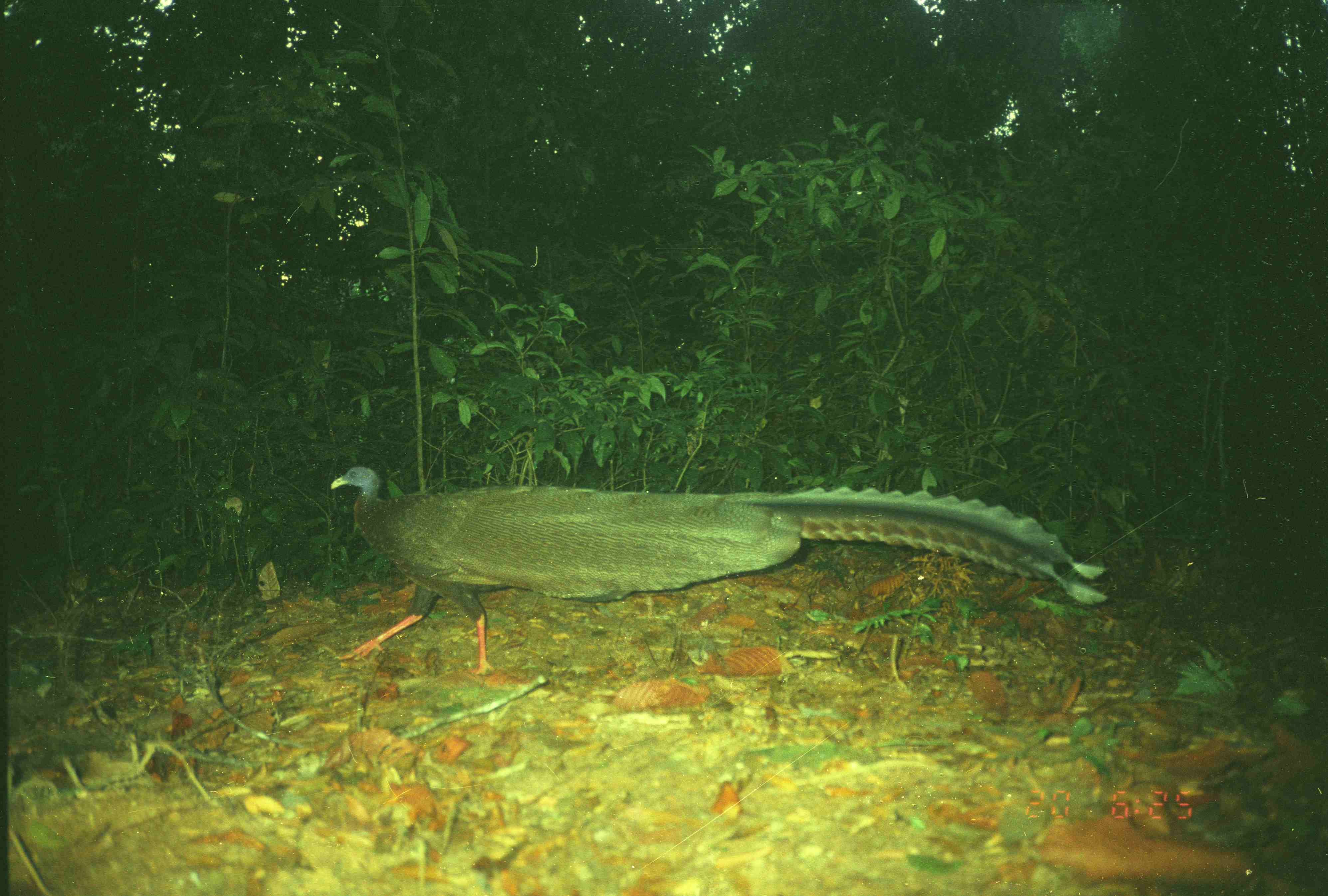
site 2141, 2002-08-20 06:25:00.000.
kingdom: Animalia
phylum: Chordata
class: Aves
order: Galliformes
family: Phasianidae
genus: Argusianus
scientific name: Argusianus argus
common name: great argus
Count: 1.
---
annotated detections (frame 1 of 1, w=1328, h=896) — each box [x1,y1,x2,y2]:
argusianus argus: [329,465,1109,678]